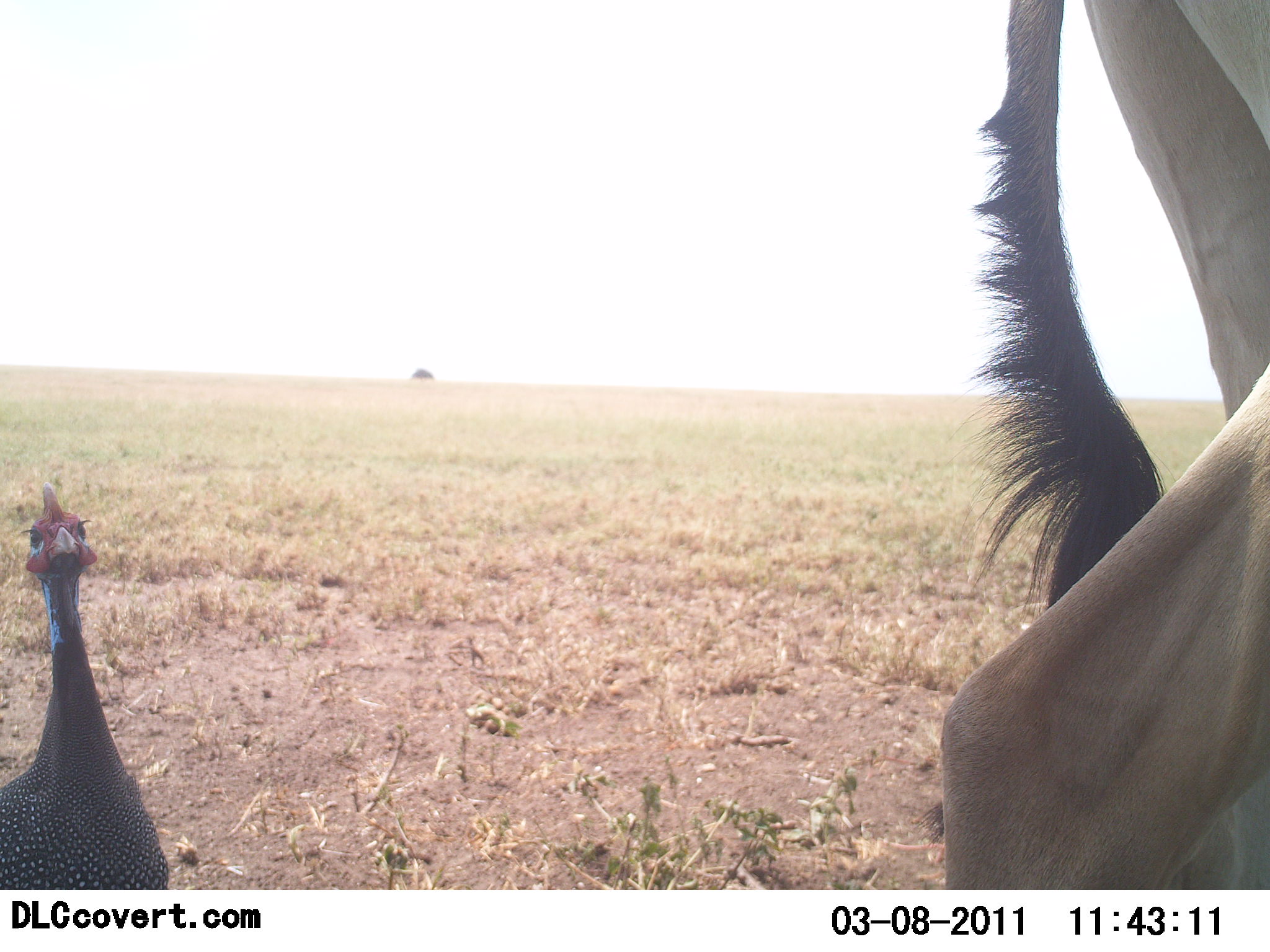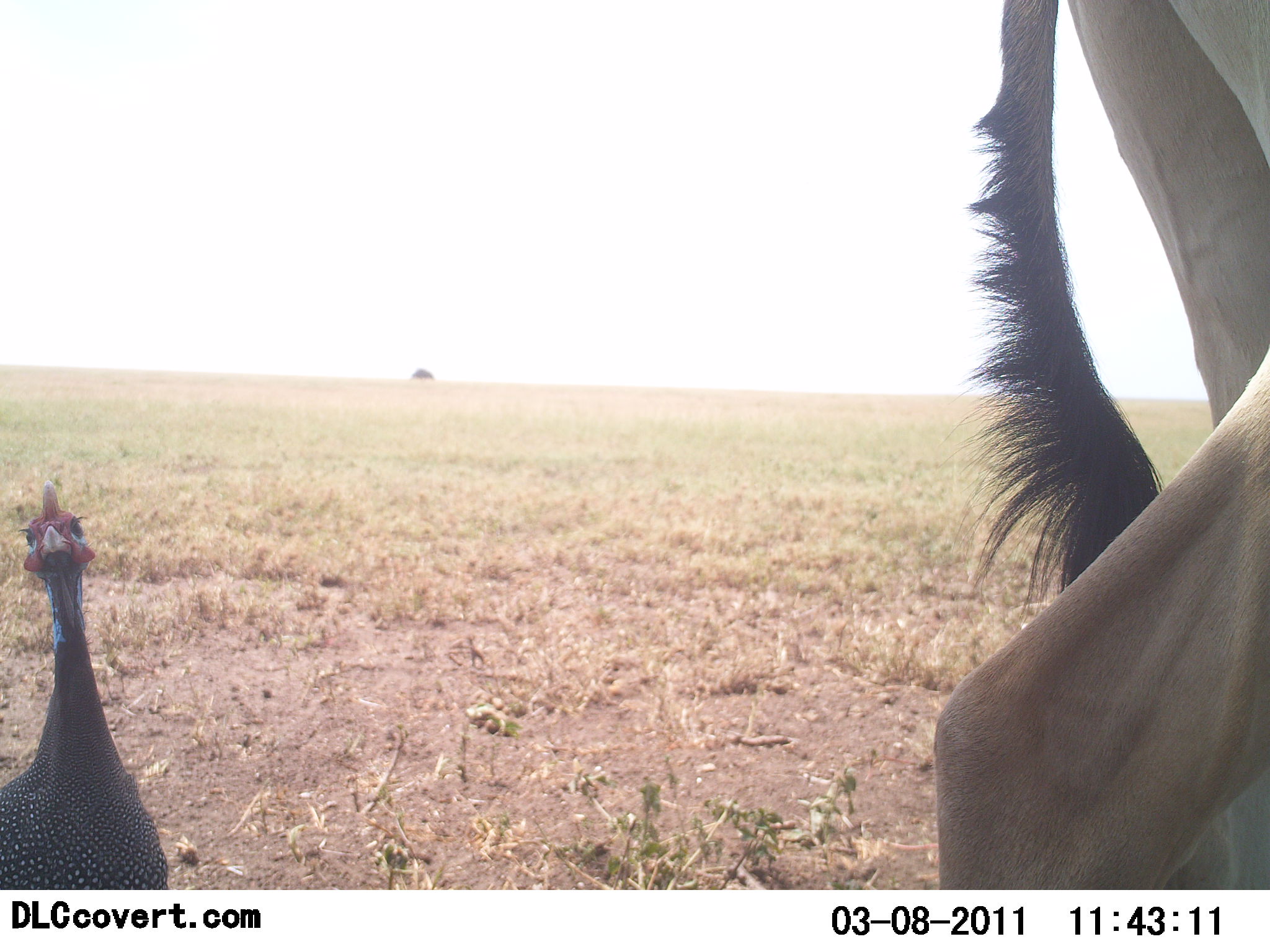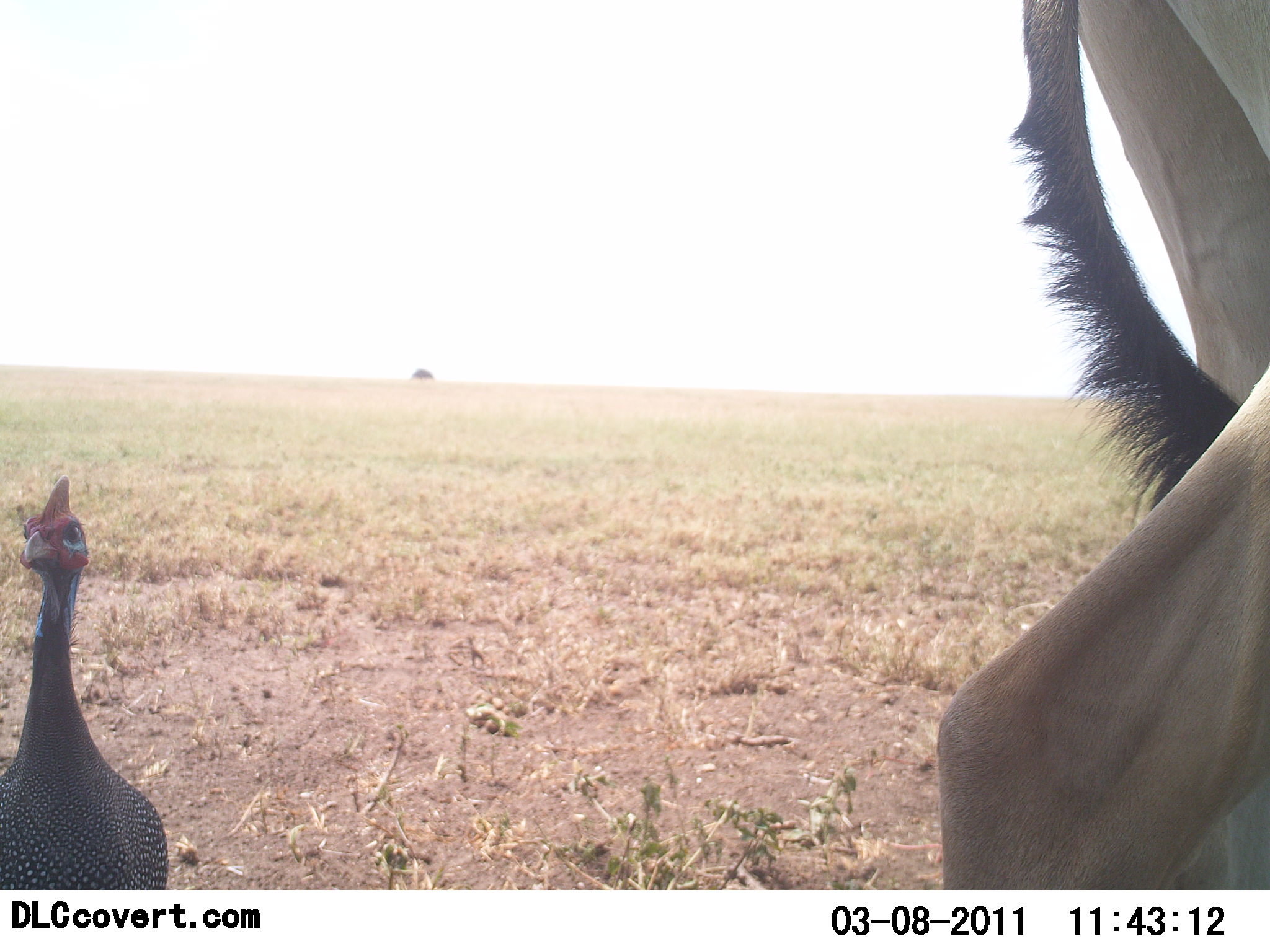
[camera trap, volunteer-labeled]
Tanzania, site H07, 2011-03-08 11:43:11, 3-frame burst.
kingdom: Animalia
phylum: Chordata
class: Aves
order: Galliformes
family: Numididae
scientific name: Numididae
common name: guinea fowl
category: guineafowl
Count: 1.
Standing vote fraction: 100%.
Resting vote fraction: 0%.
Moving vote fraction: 0%.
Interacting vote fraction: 0%.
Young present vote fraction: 0%.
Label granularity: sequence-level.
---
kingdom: Animalia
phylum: Chordata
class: Mammalia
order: Artiodactyla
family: Bovidae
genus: Alcelaphus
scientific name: Alcelaphus buselaphus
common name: hartebeest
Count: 1.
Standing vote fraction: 100%.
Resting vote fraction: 0%.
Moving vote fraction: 0%.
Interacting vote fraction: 0%.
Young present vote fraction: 0%.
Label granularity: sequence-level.